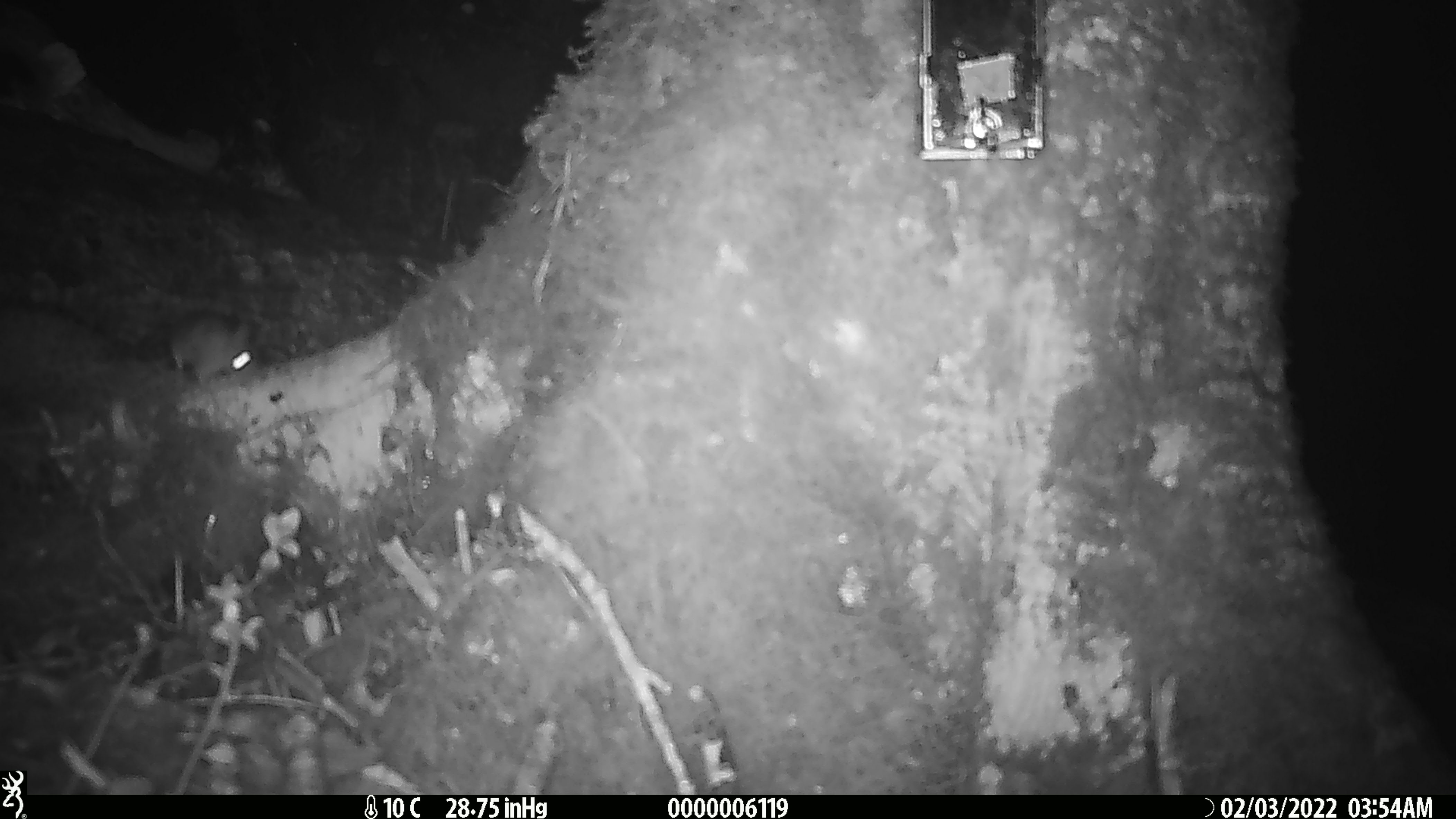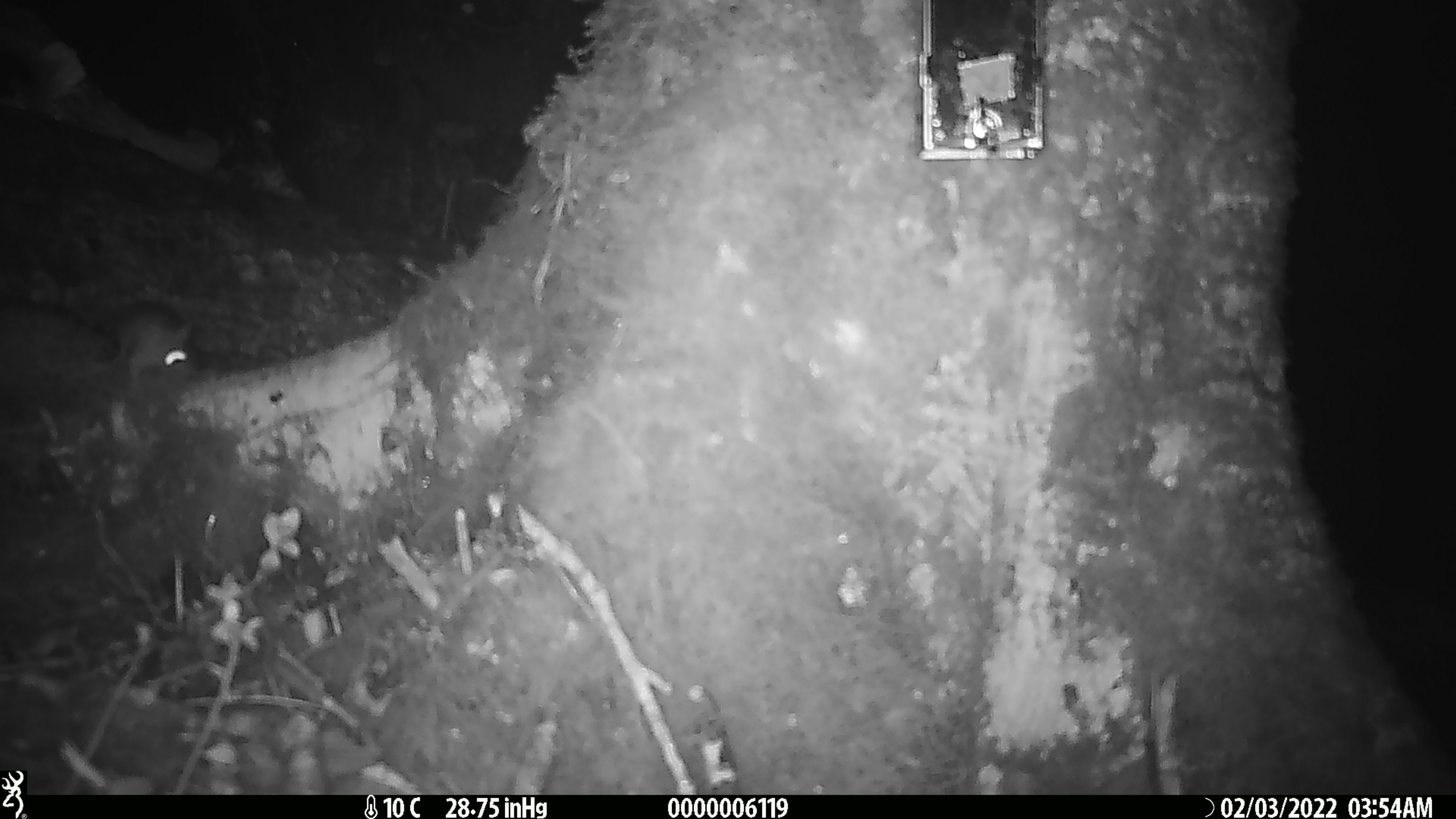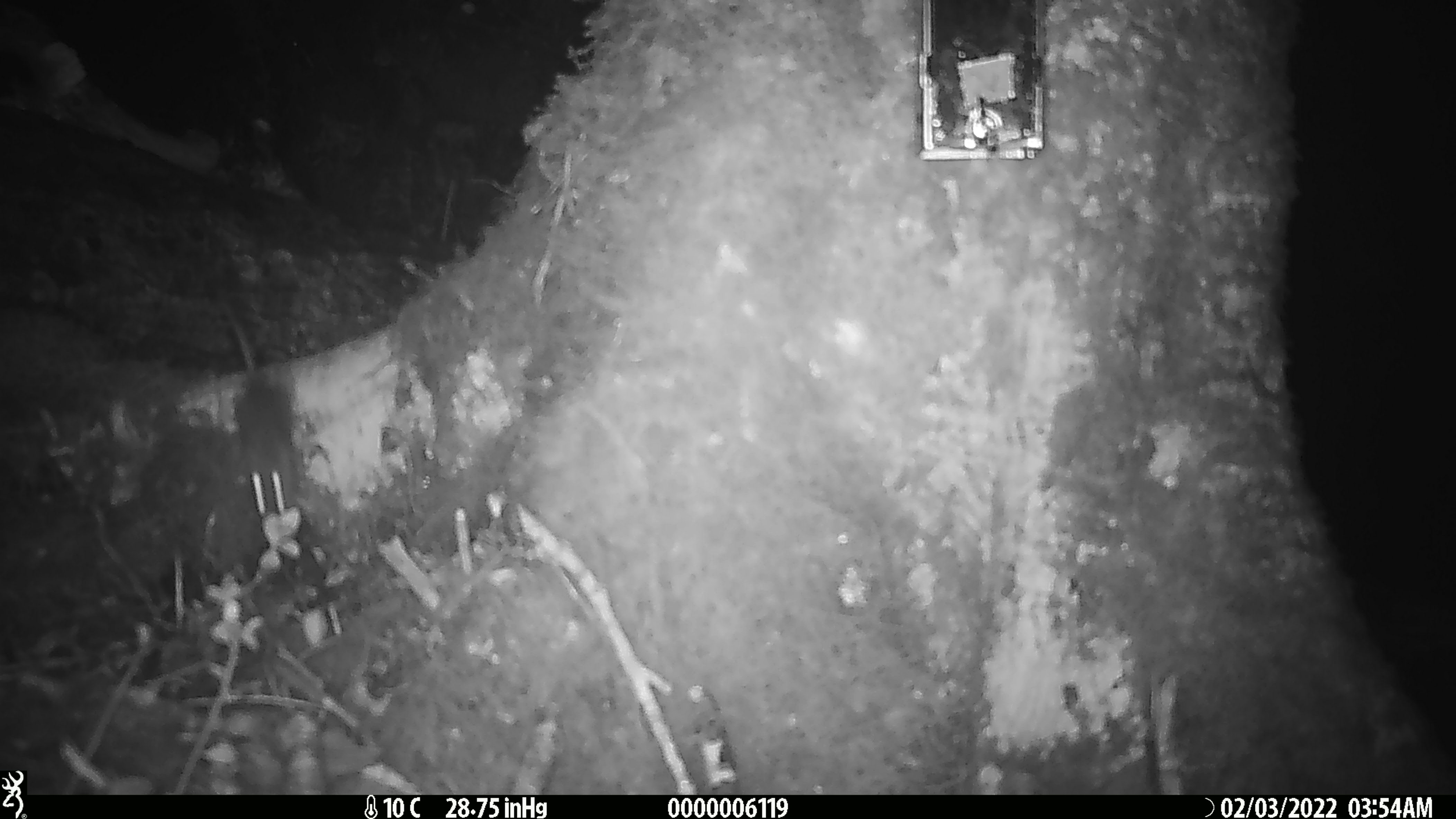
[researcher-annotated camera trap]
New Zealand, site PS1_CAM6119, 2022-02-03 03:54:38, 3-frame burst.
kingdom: Animalia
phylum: Chordata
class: Mammalia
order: Rodentia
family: Muridae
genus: Mus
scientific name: Mus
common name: mouse